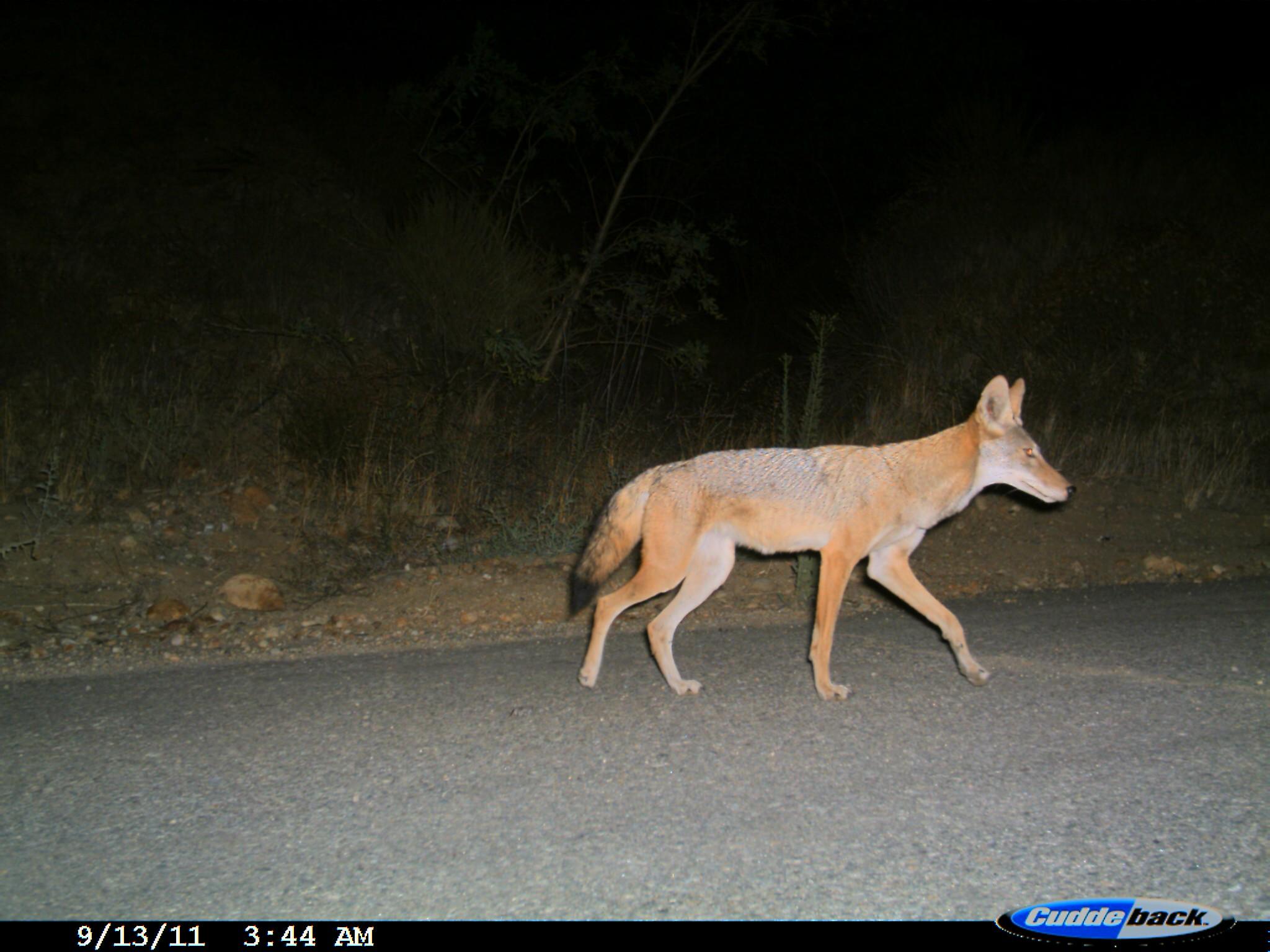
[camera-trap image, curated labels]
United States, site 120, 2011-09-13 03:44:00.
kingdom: Animalia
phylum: Chordata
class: Mammalia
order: Carnivora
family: Canidae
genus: Canis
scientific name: Canis latrans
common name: coyote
Coyote (Canis latrans).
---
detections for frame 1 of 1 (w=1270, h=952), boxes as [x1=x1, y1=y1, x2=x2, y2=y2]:
coyote: [x1=554, y1=352, x2=1083, y2=728]